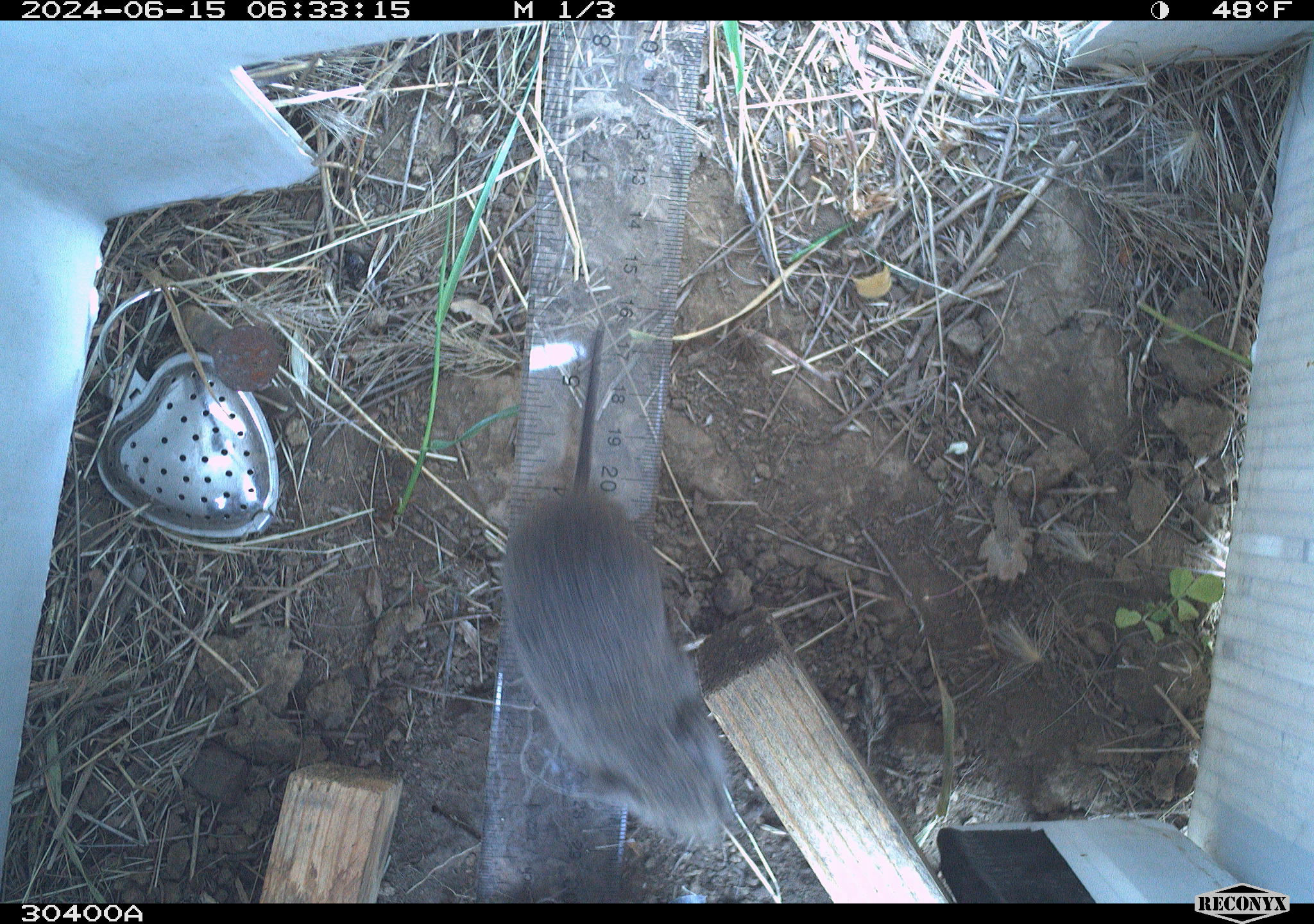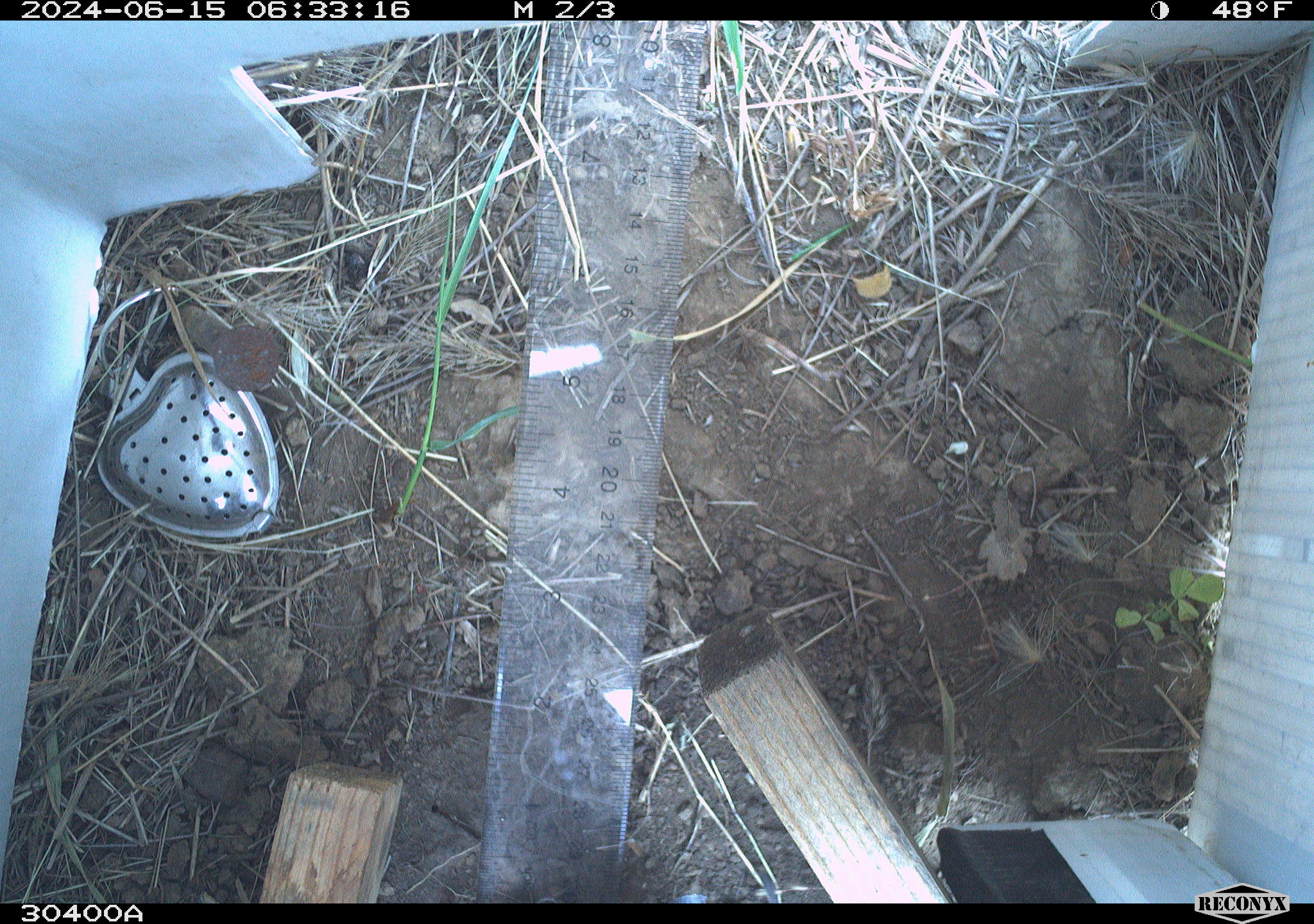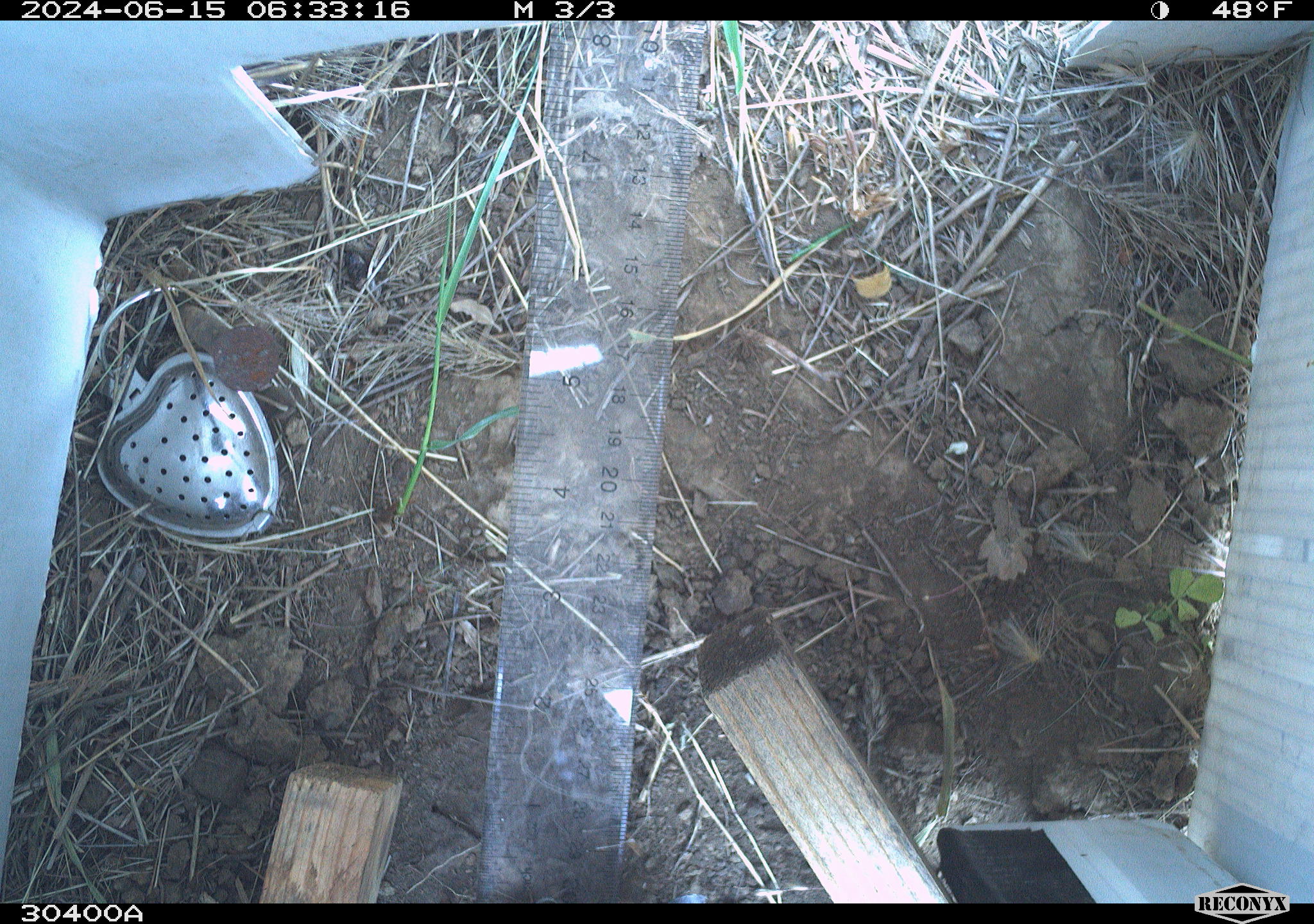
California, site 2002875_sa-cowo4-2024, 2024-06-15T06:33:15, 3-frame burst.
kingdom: Animalia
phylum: Chordata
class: Mammalia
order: Rodentia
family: Cricetidae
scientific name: Arvicolinae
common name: voles, lemmings, and muskrats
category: arvicolinae subfamily